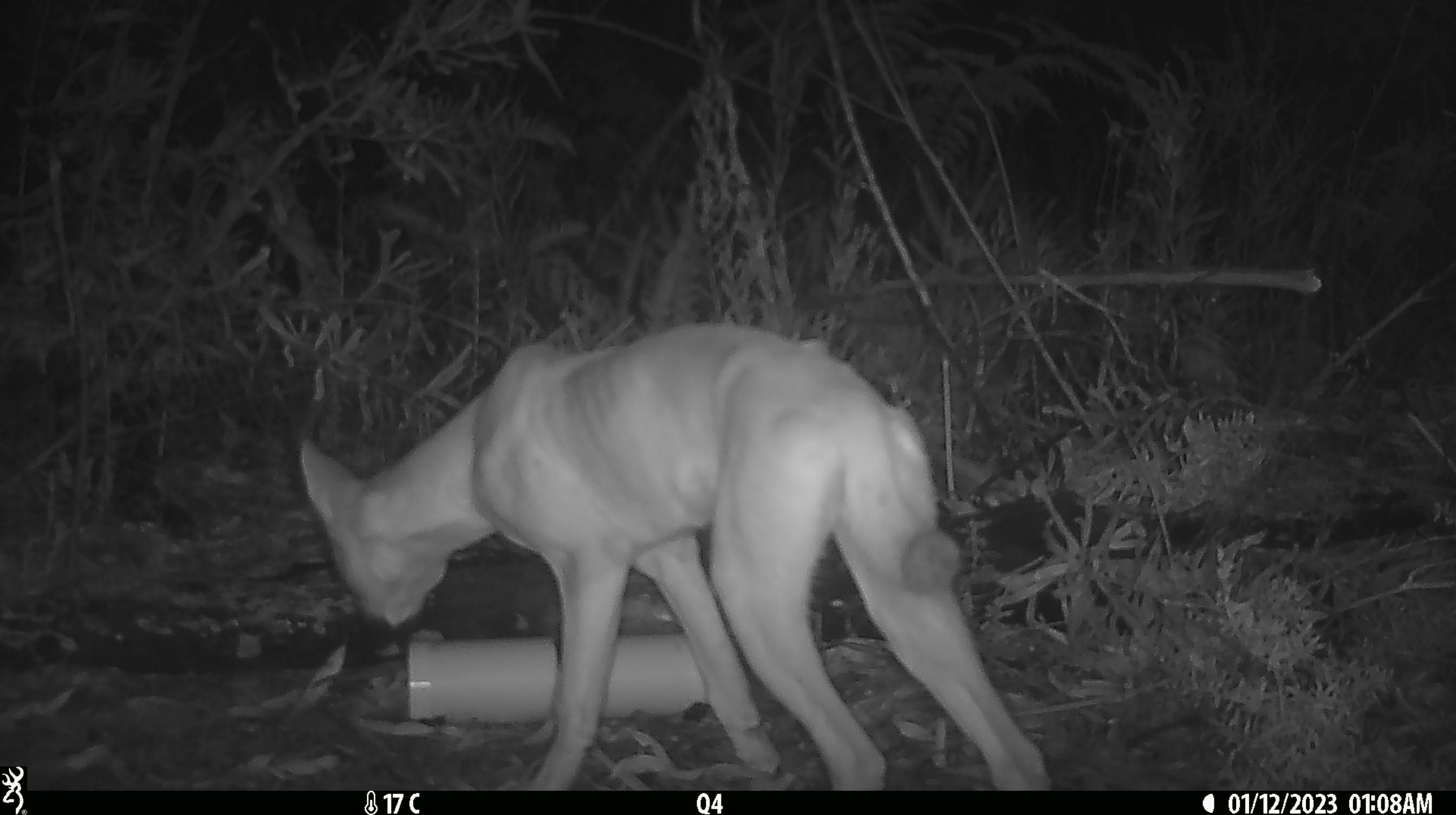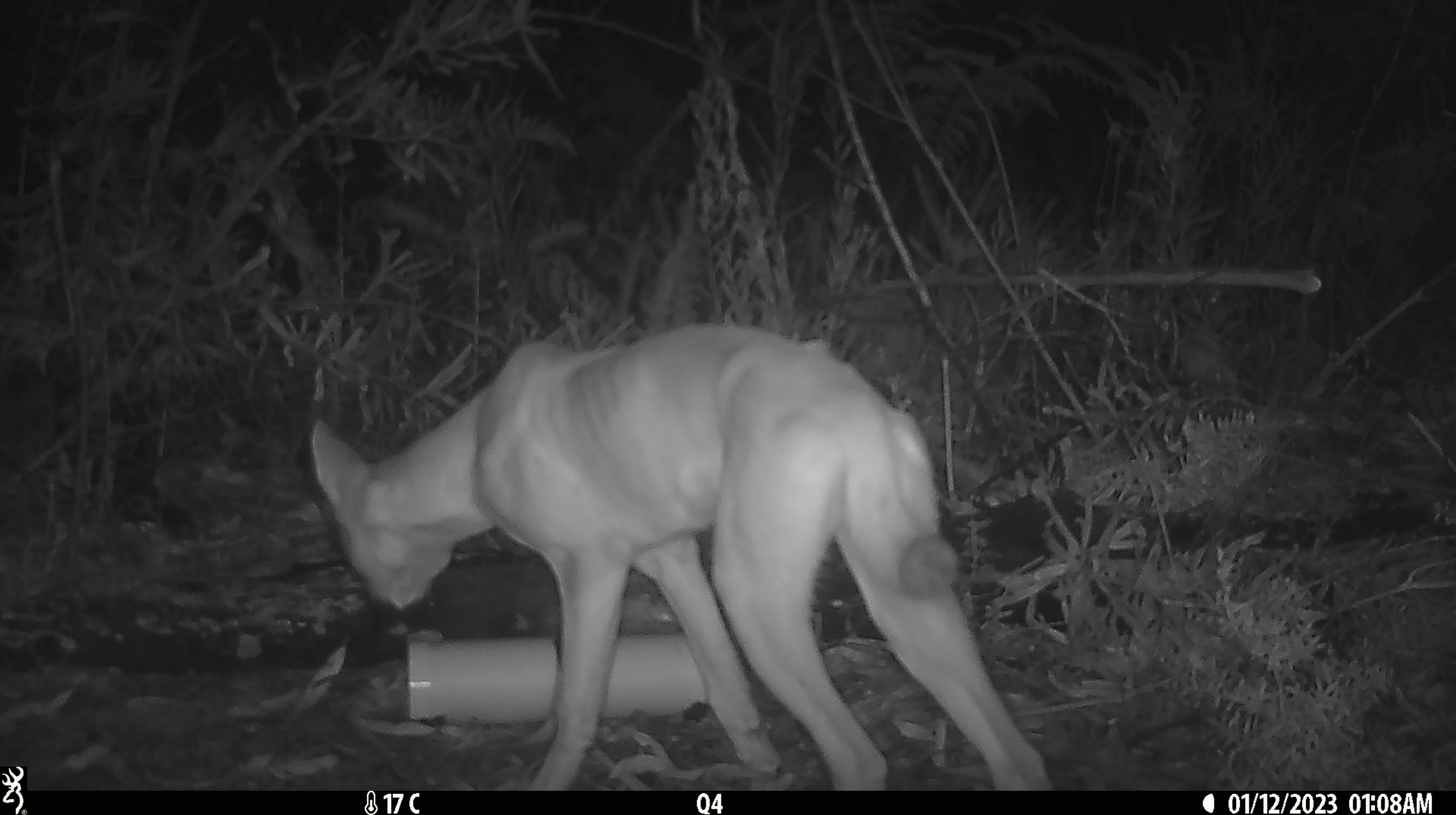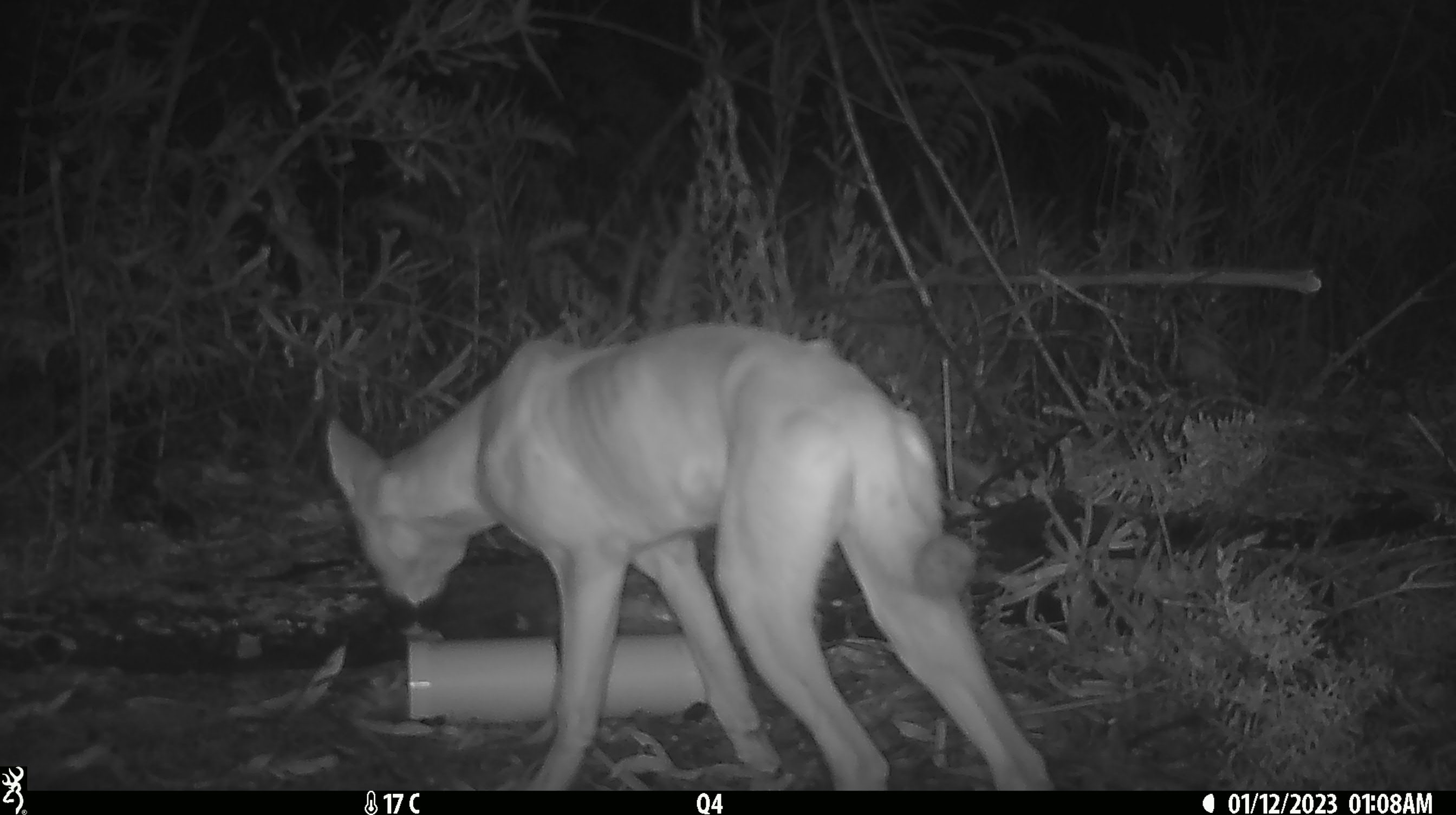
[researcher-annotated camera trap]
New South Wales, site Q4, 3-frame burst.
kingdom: Animalia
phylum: Chordata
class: Mammalia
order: Carnivora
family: Canidae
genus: Canis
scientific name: Canis familiaris dingo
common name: dingo